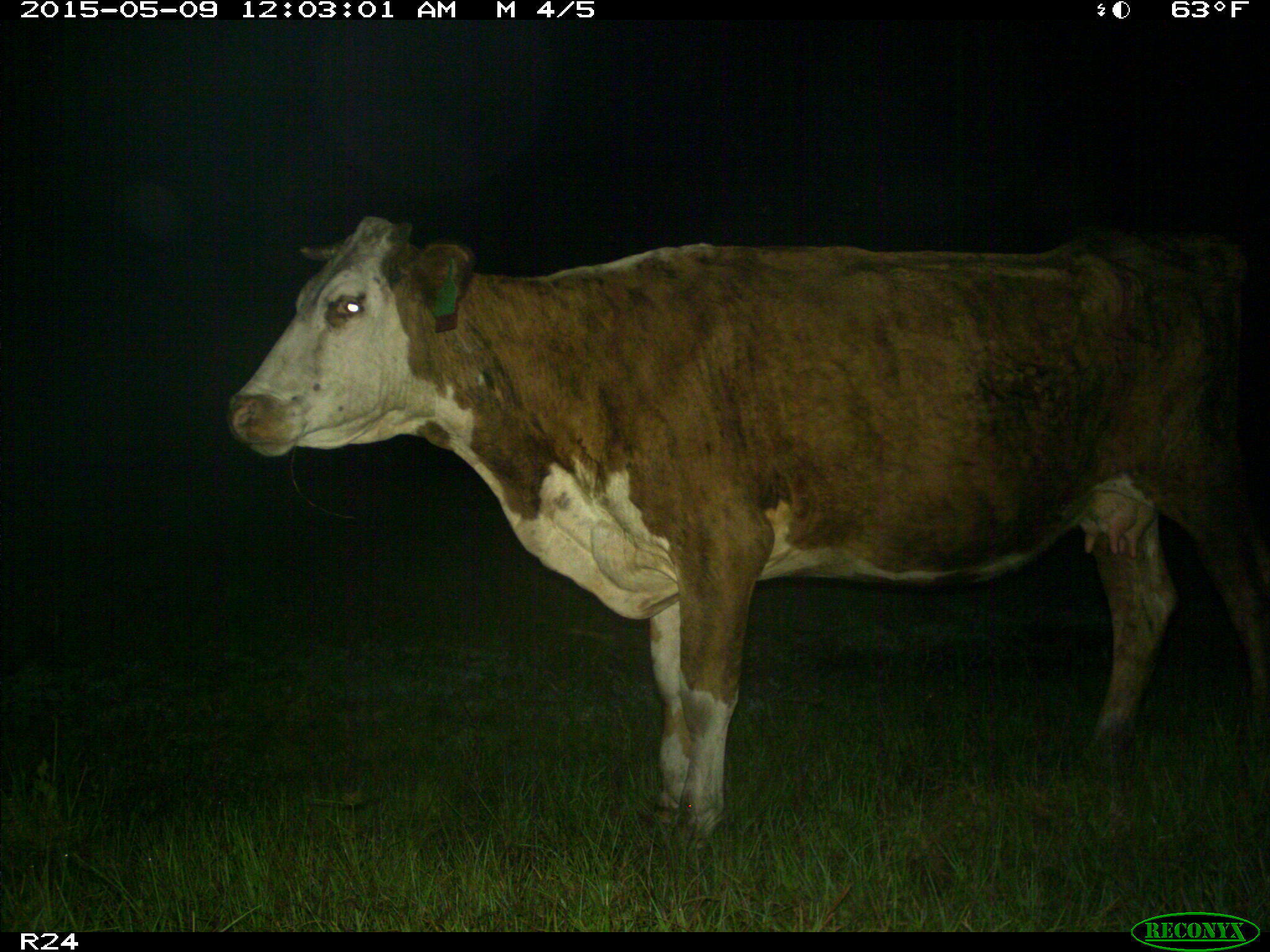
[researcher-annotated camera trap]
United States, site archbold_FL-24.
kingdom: Animalia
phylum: Chordata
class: Mammalia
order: Artiodactyla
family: Bovidae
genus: Bos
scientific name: Bos taurus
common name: domestic cow